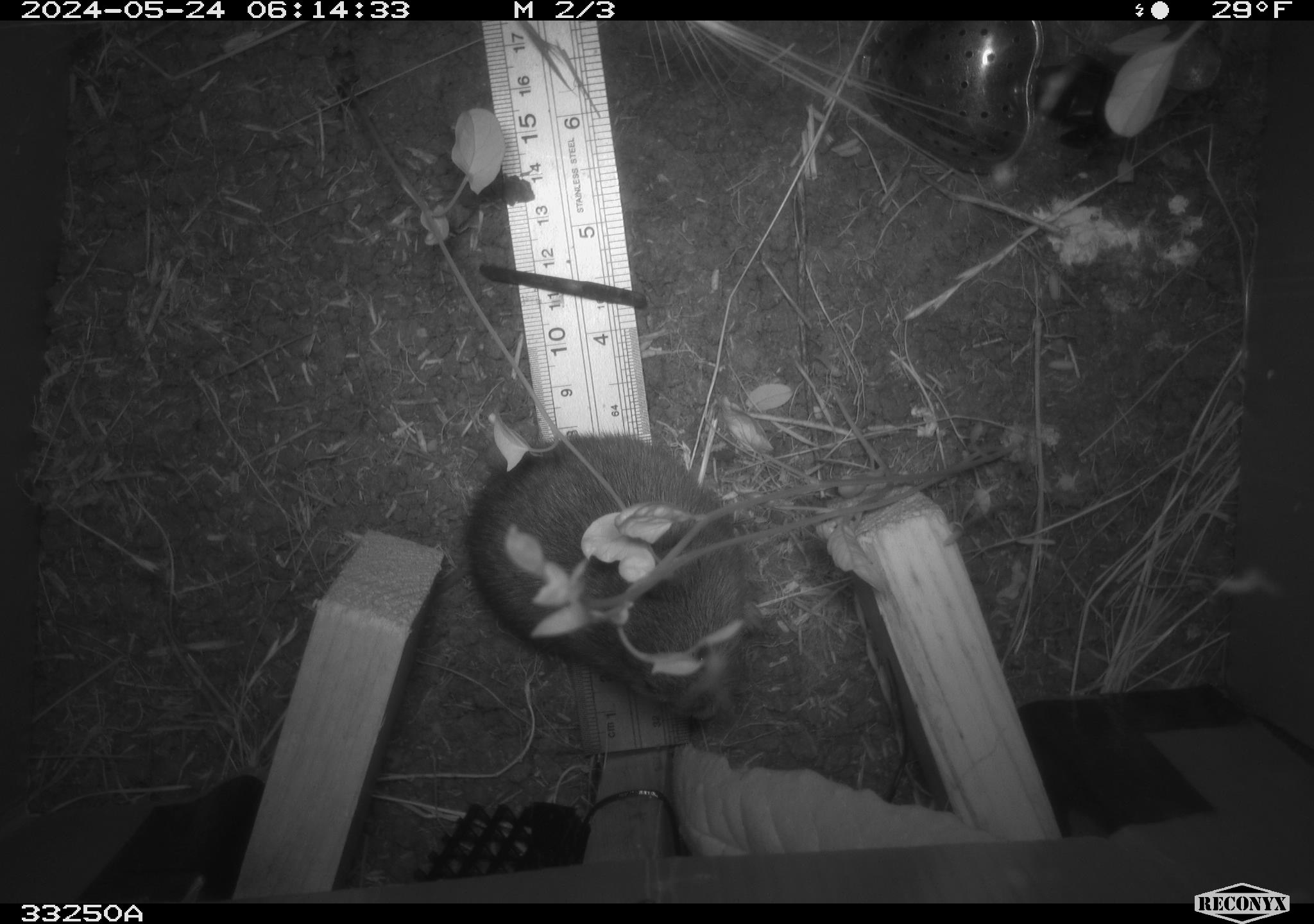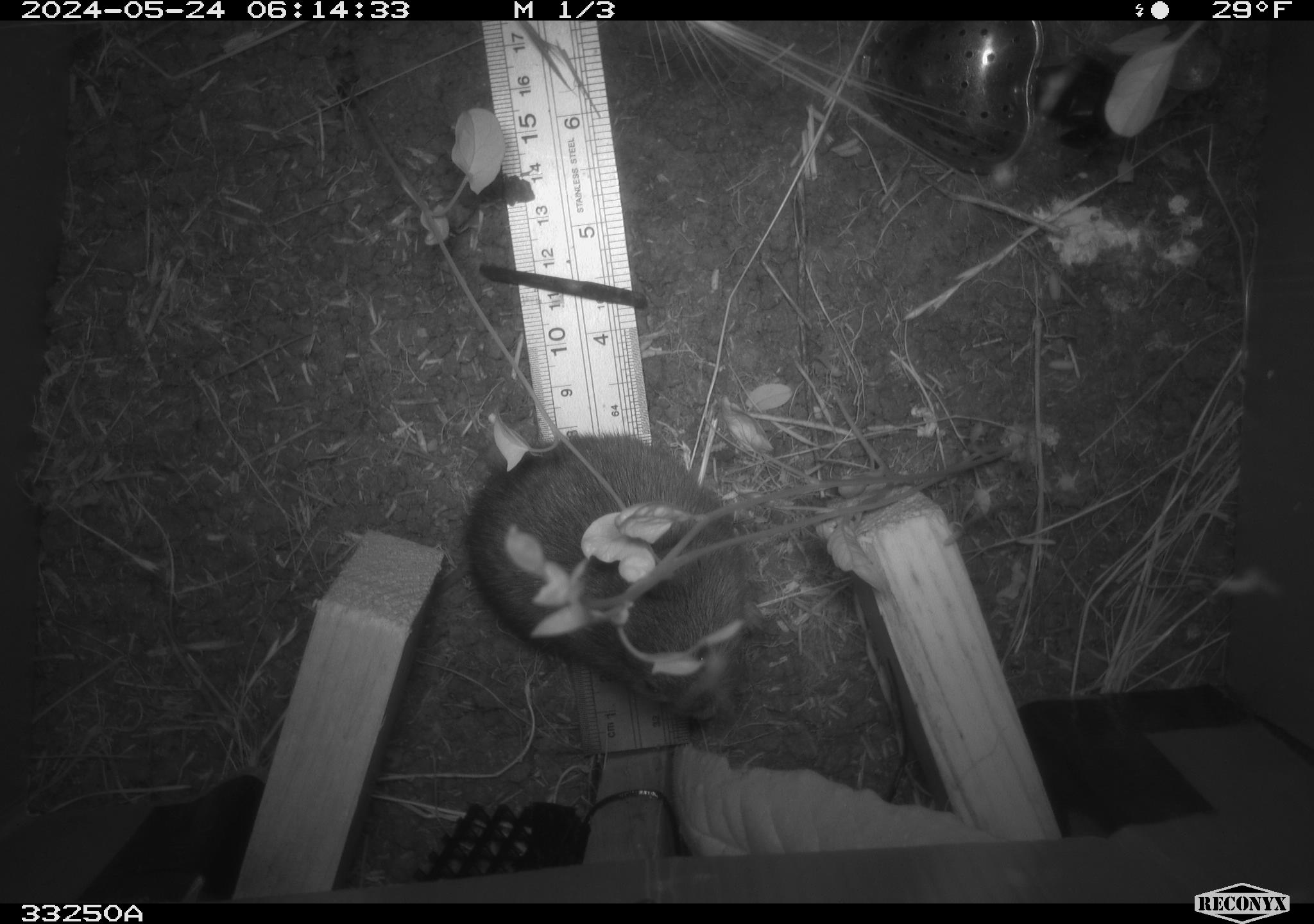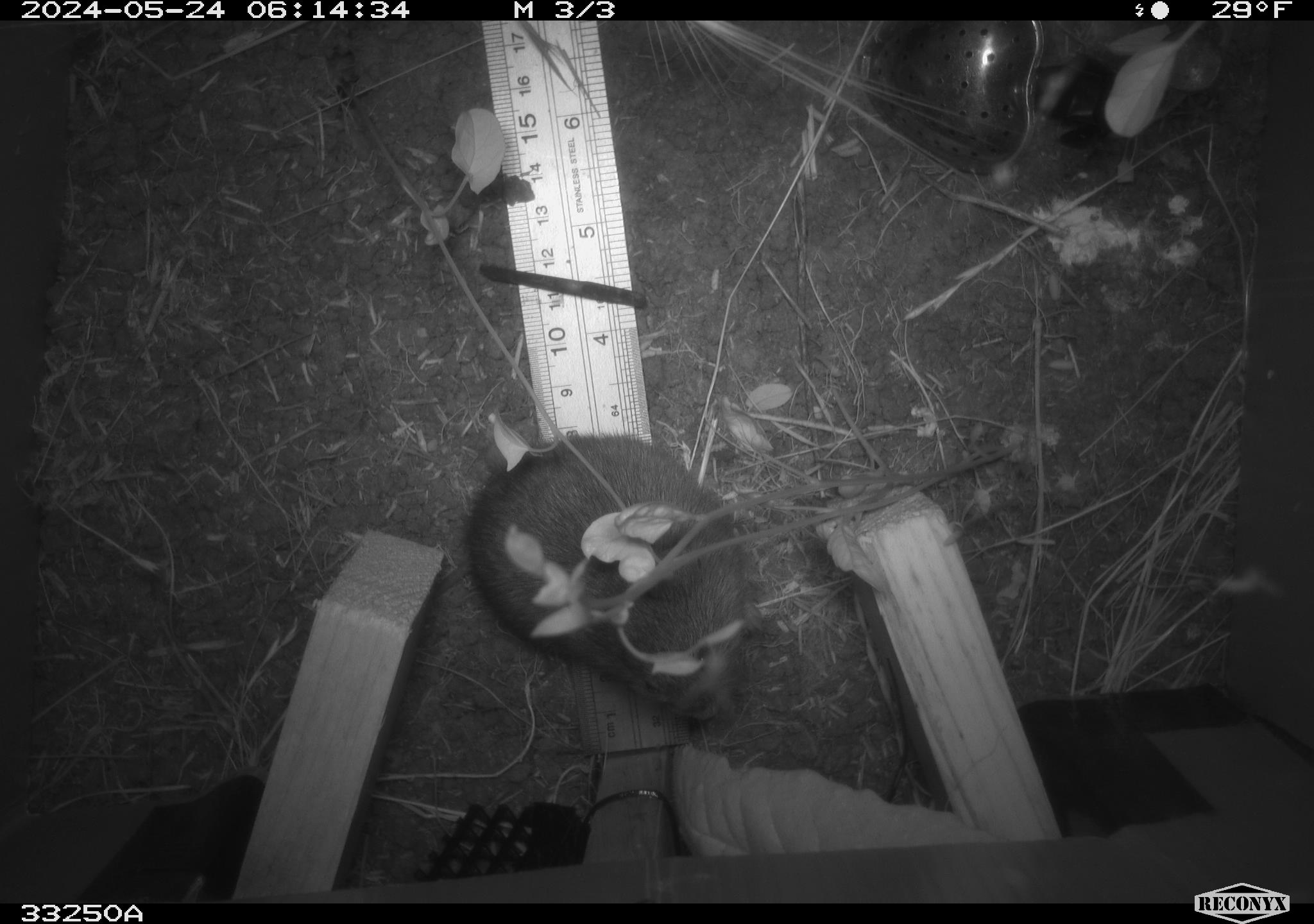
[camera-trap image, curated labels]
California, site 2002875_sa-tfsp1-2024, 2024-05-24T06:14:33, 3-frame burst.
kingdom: Animalia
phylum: Chordata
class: Mammalia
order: Rodentia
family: Cricetidae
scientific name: Arvicolinae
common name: voles, lemmings, and muskrats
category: arvicolinae subfamily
Arvicolinae subfamily (voles, lemmings, and muskrats) (Arvicolinae).